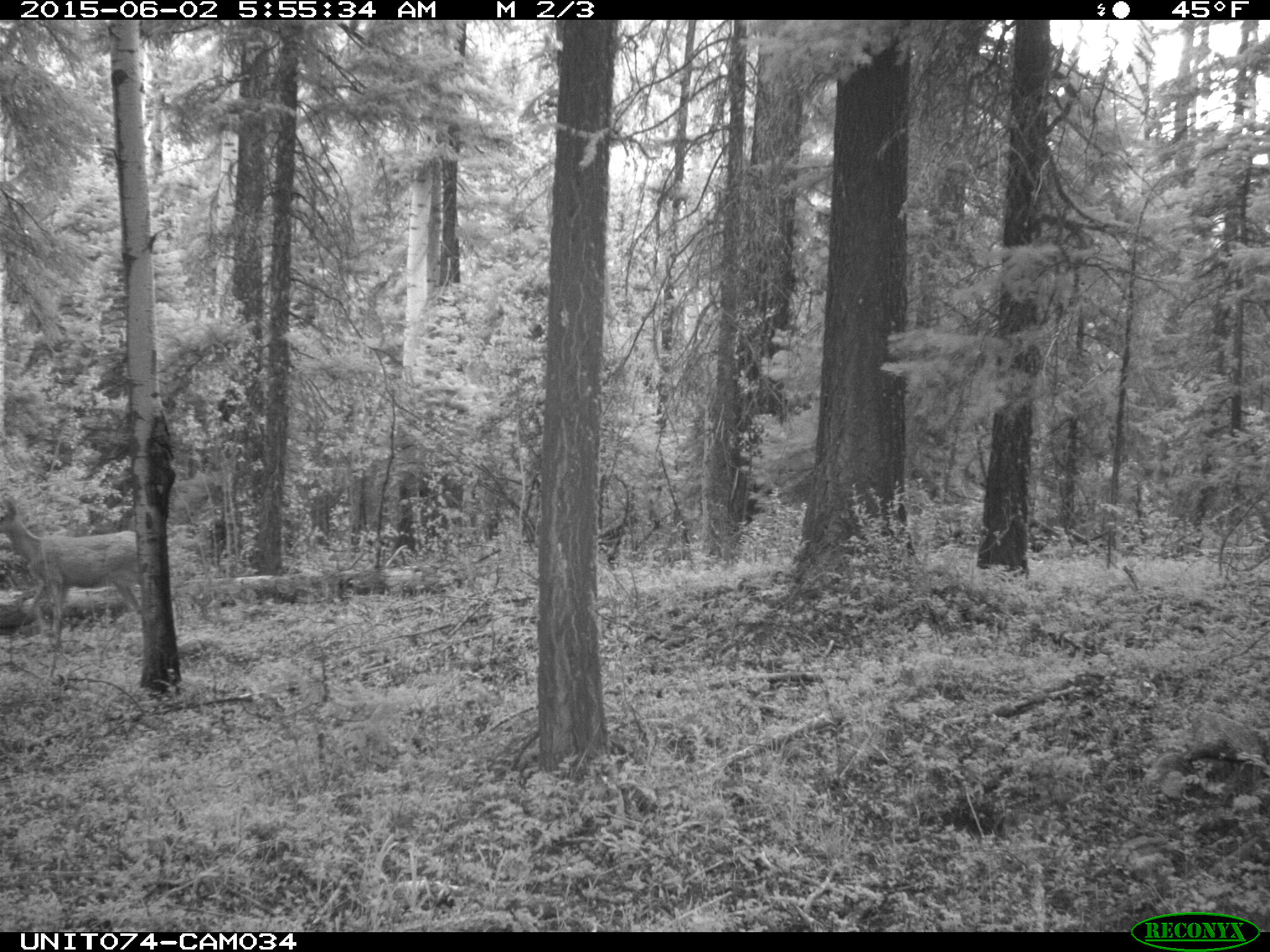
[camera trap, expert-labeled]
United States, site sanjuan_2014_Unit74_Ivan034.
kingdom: Animalia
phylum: Chordata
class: Mammalia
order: Artiodactyla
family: Cervidae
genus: Odocoileus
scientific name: Odocoileus hemionus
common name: mule deer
Odocoileus hemionus (mule deer).